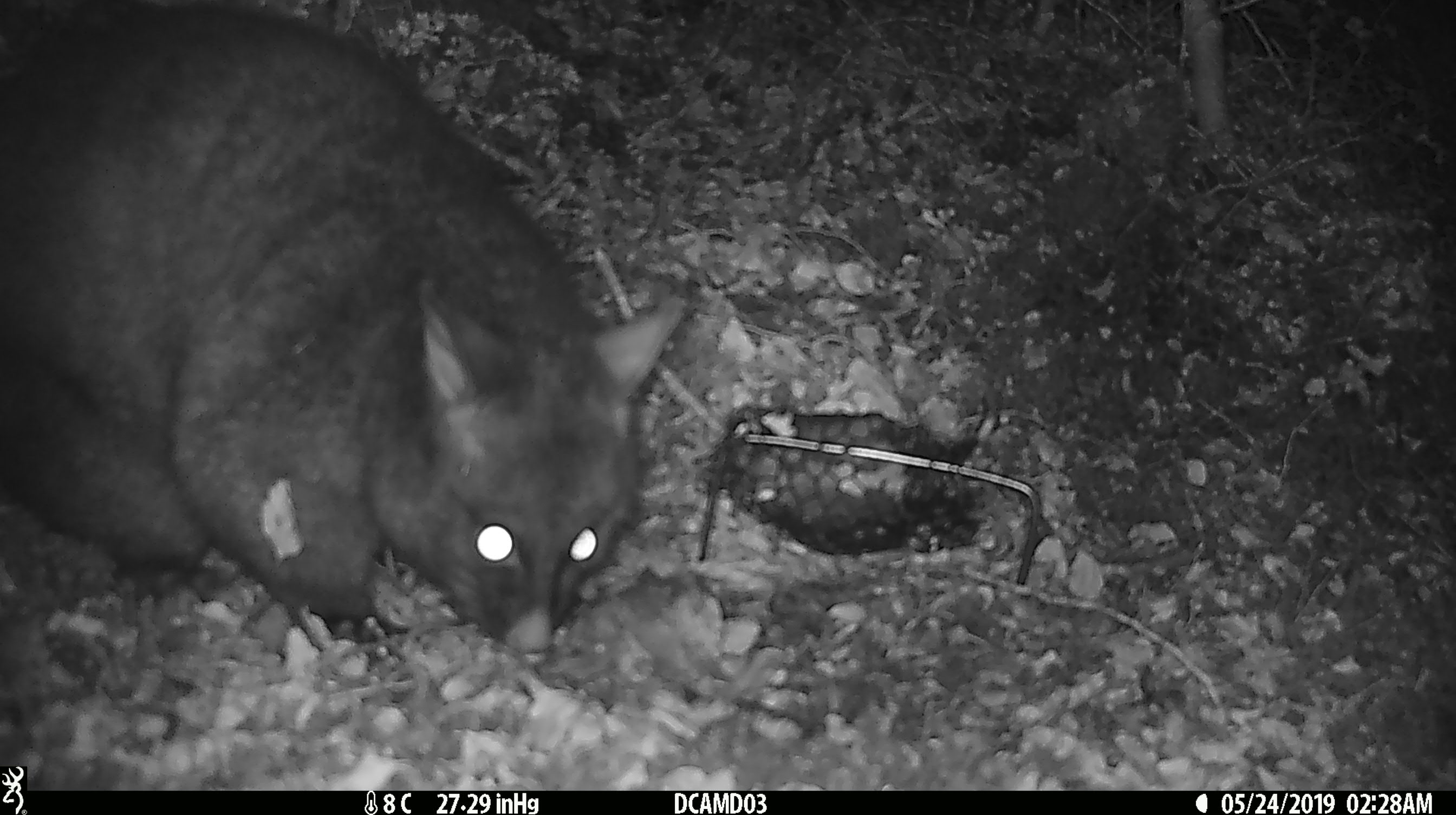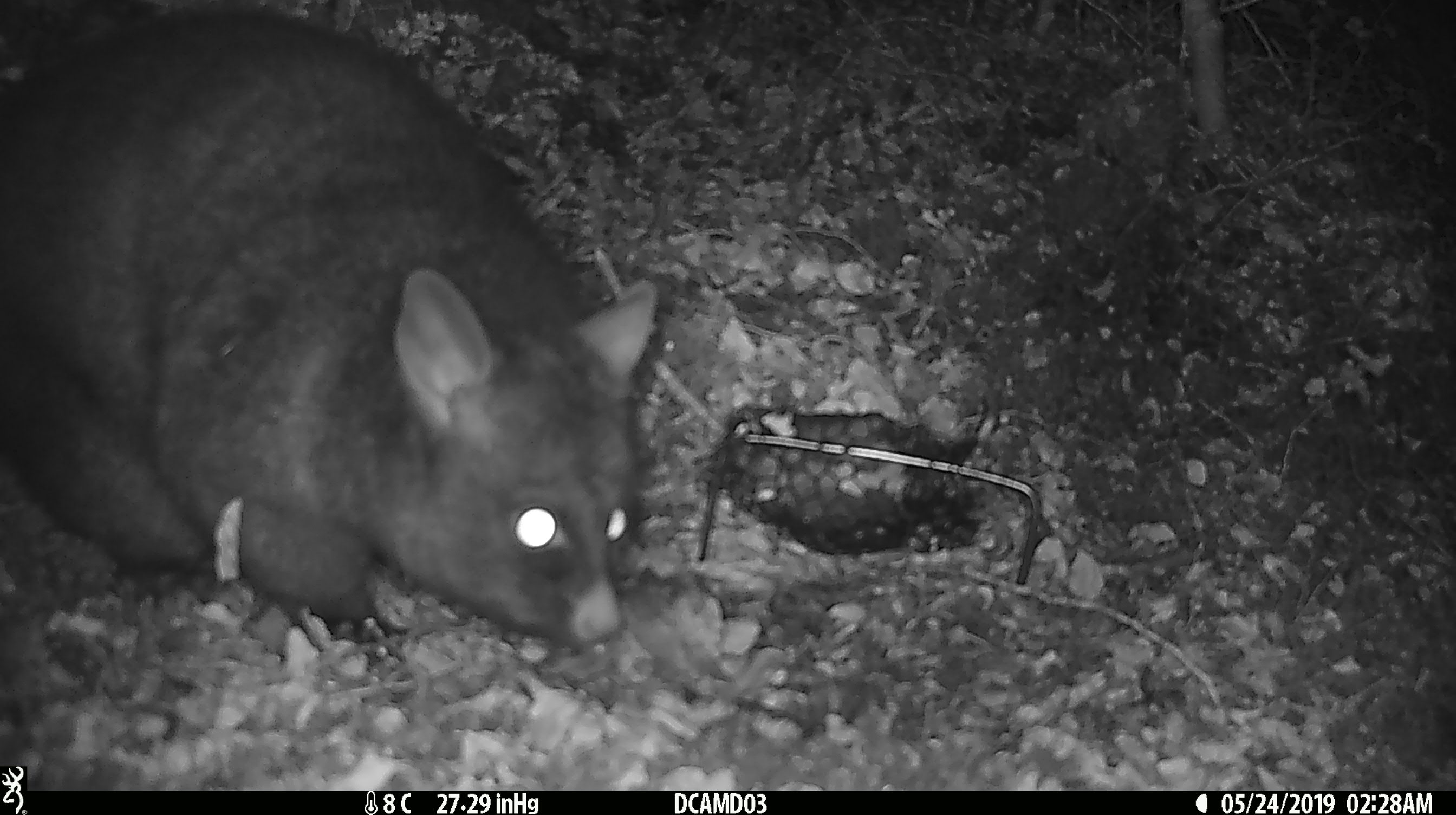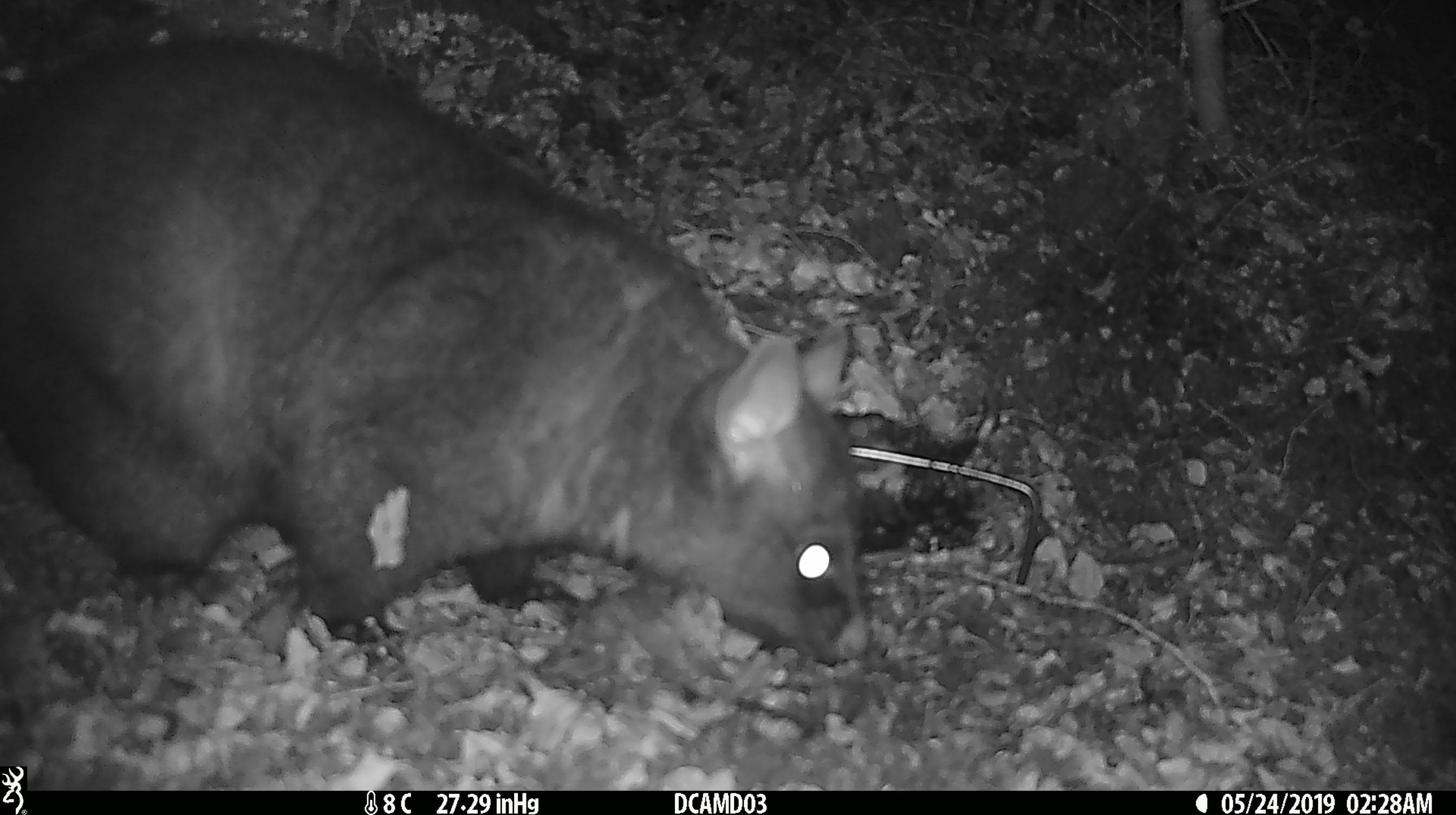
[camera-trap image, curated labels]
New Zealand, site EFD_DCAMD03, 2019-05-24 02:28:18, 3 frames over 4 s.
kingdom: Animalia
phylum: Chordata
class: Mammalia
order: Diprotodontia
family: Phalangeridae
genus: Trichosurus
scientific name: Trichosurus vulpecula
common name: common brushtail possum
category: possum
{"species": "possum (common brushtail possum) (Trichosurus vulpecula)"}